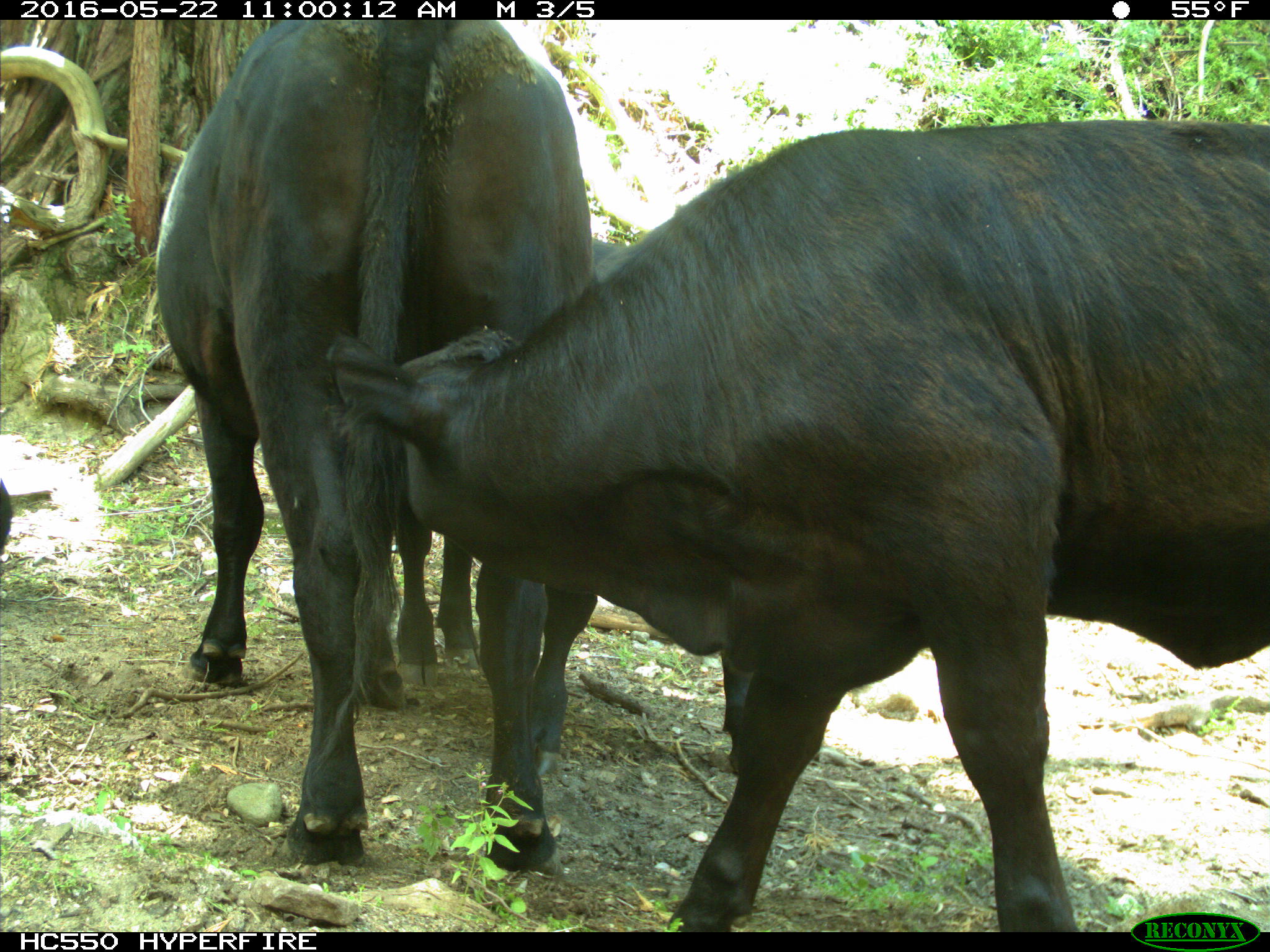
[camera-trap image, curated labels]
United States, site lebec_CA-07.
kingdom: Animalia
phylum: Chordata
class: Mammalia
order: Artiodactyla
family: Bovidae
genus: Bos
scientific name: Bos taurus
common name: domestic cow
Bos taurus (domestic cow).